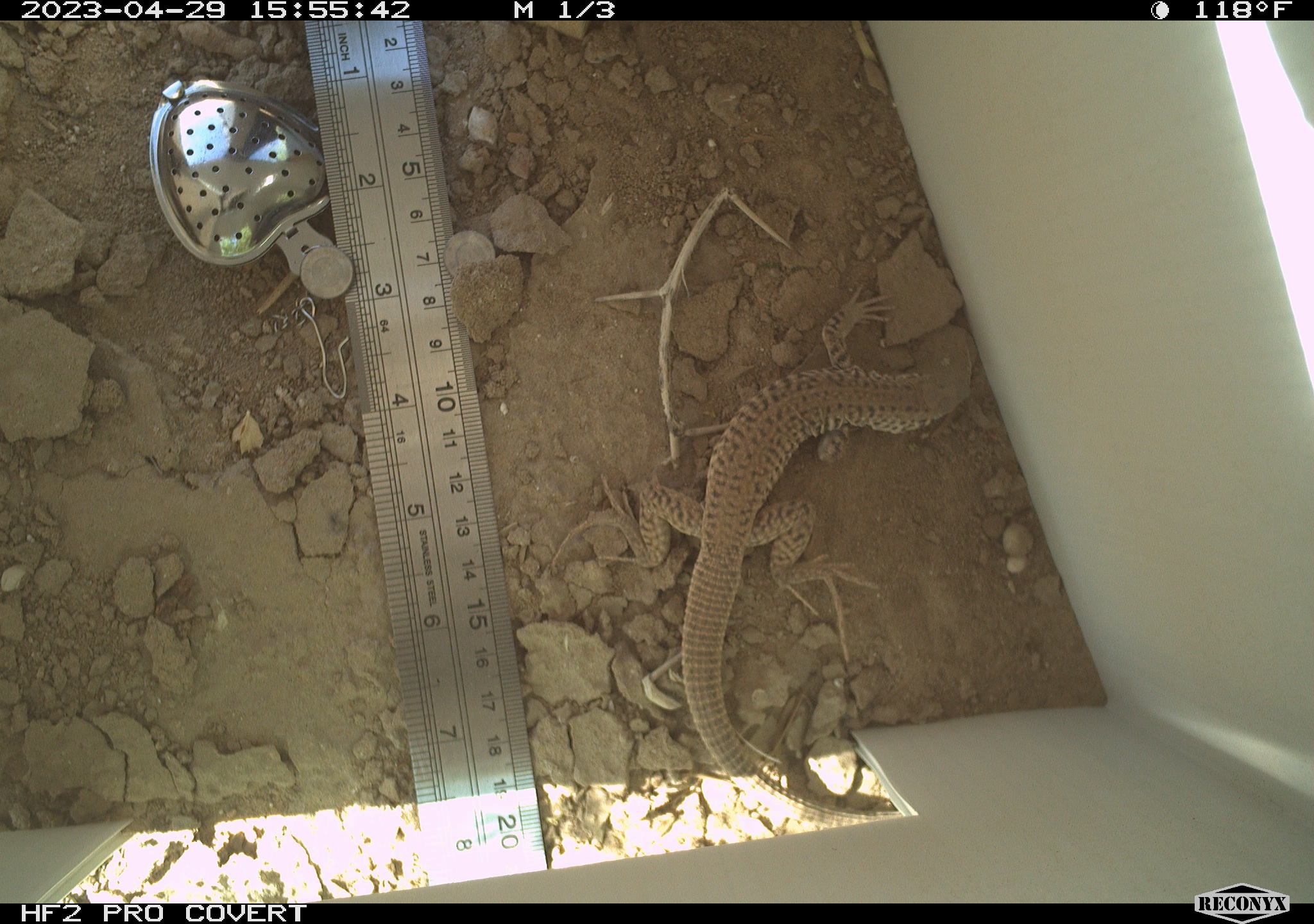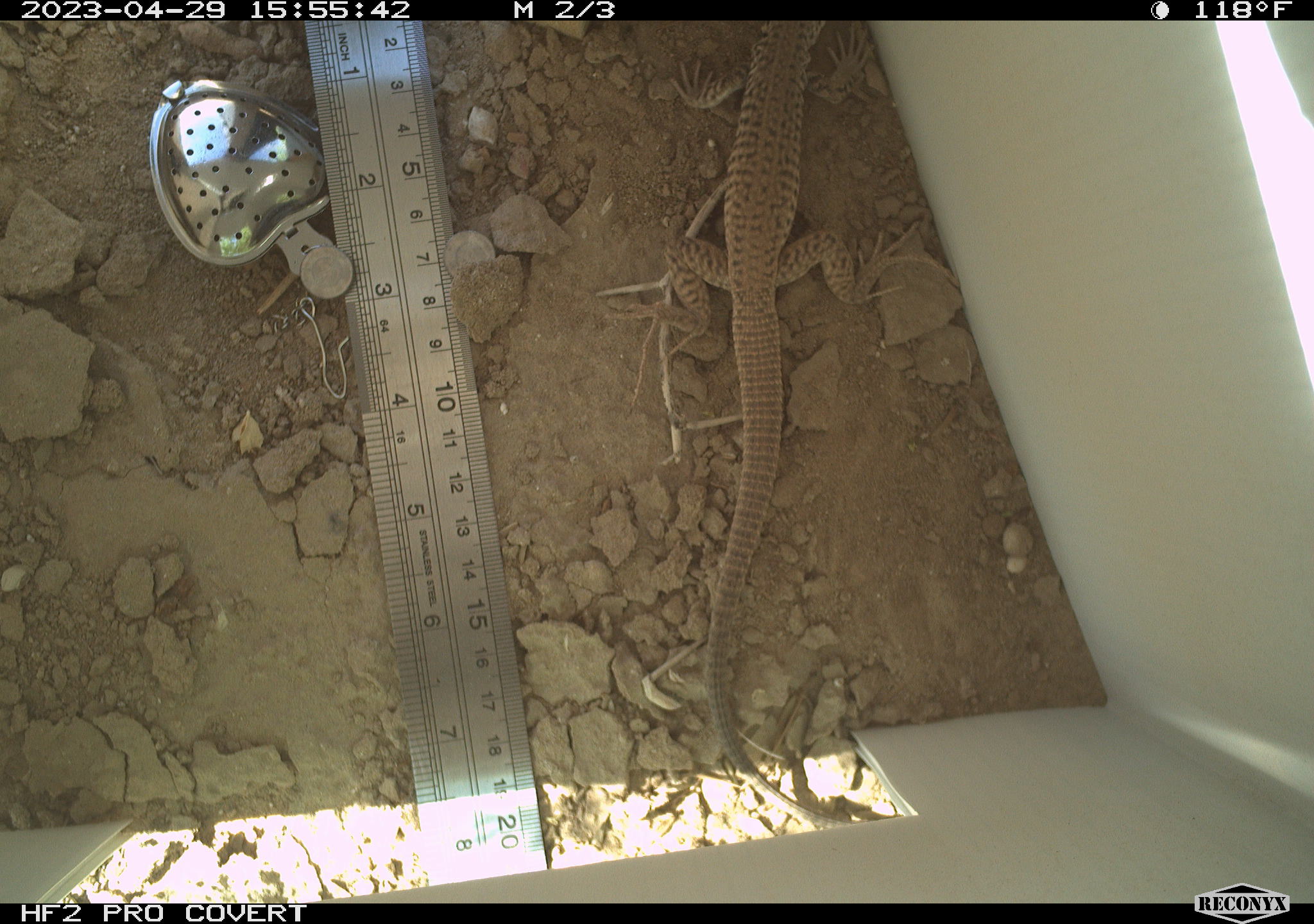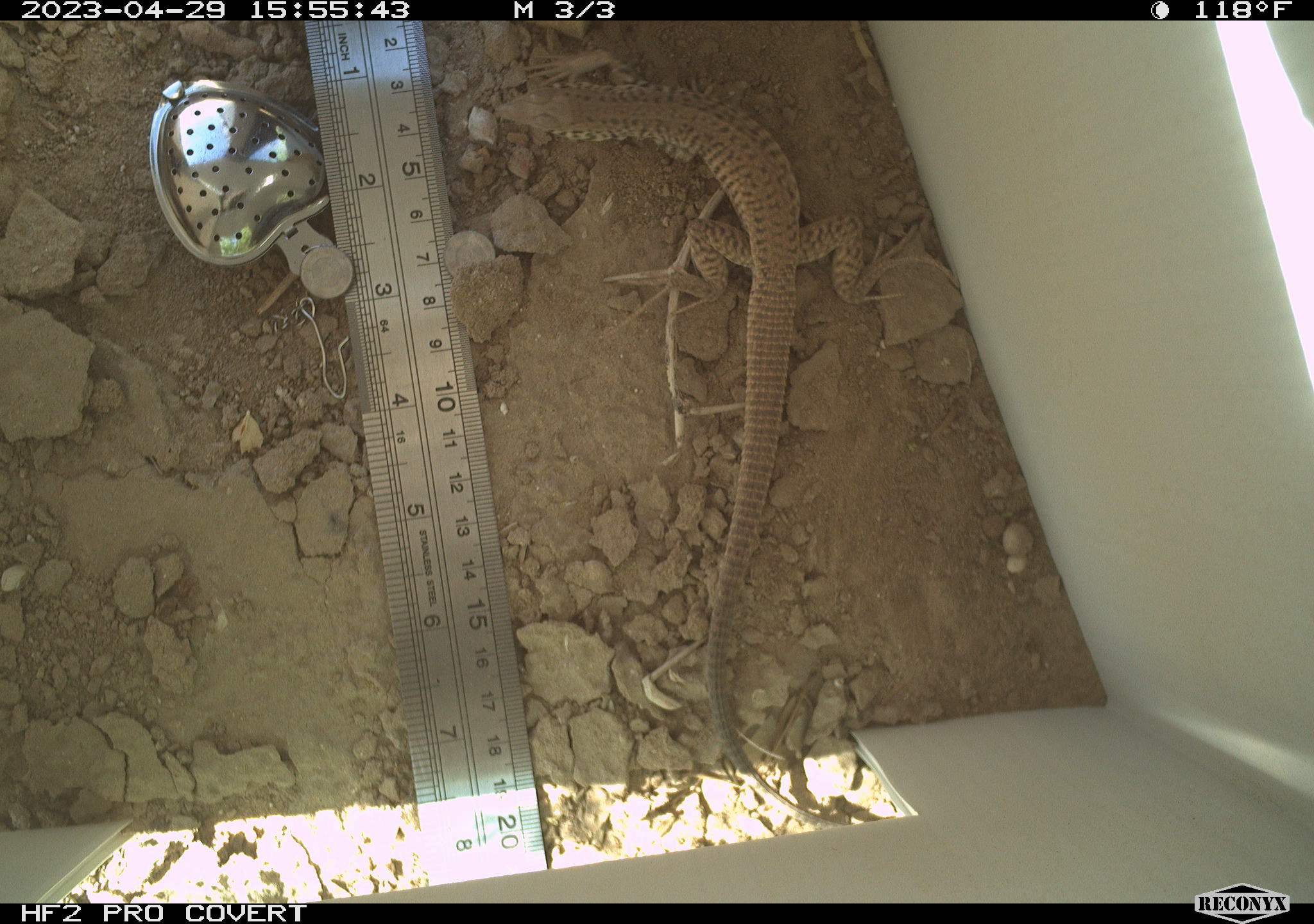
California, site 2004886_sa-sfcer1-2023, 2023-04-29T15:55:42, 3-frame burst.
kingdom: Animalia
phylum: Chordata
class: Reptilia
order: Squamata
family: Teiidae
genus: Aspidoscelis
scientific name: Aspidoscelis tigris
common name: western whiptail